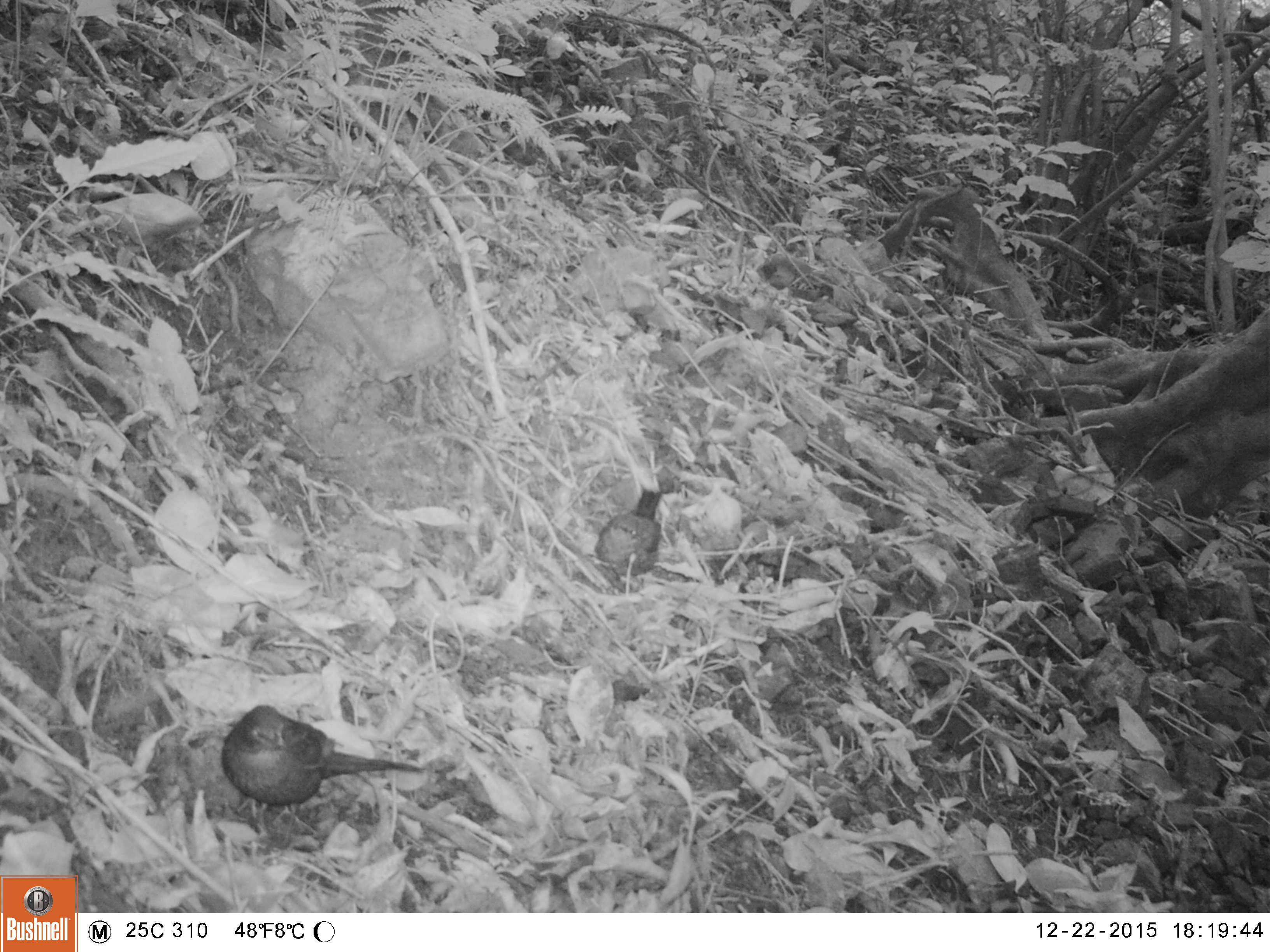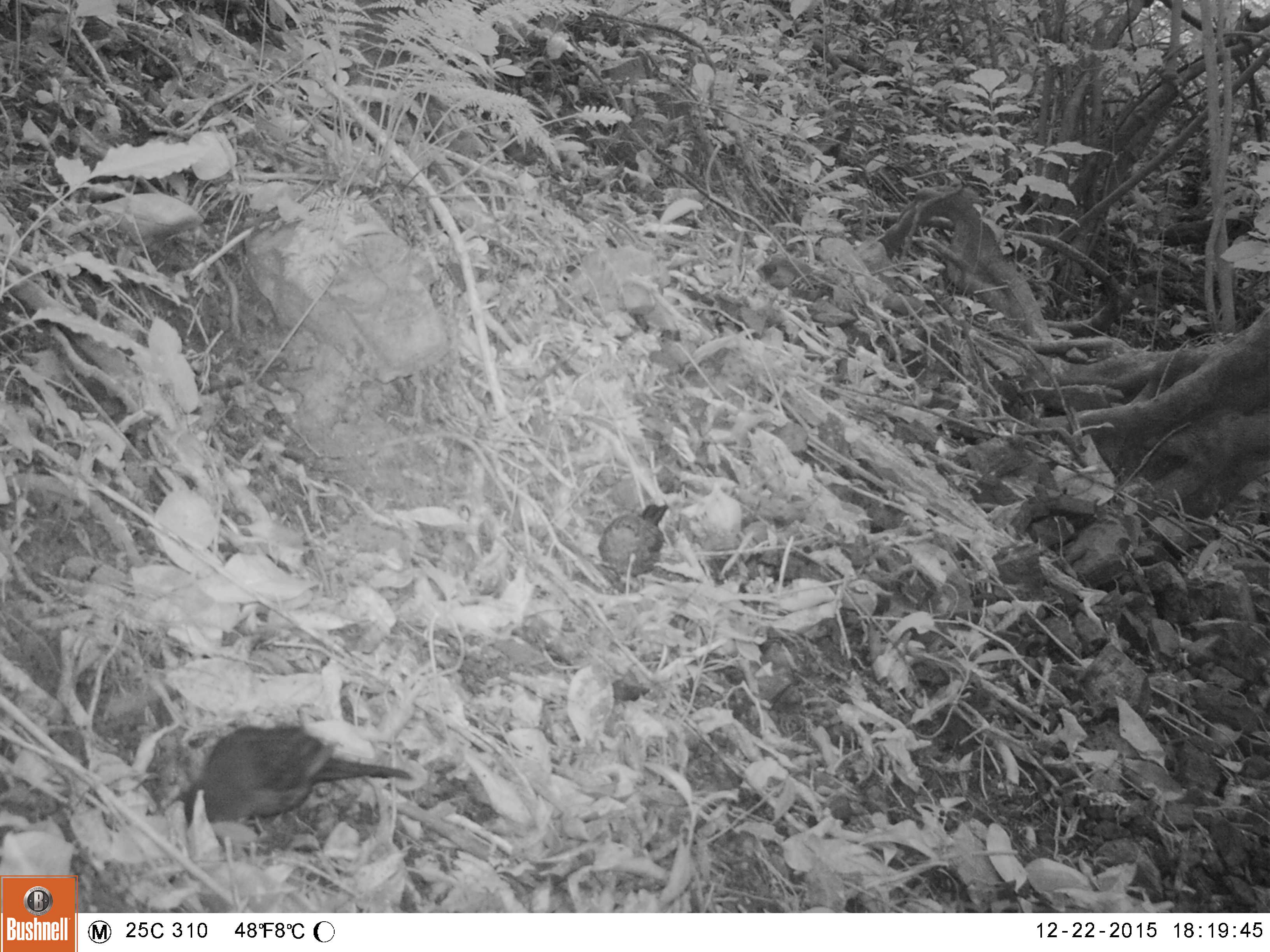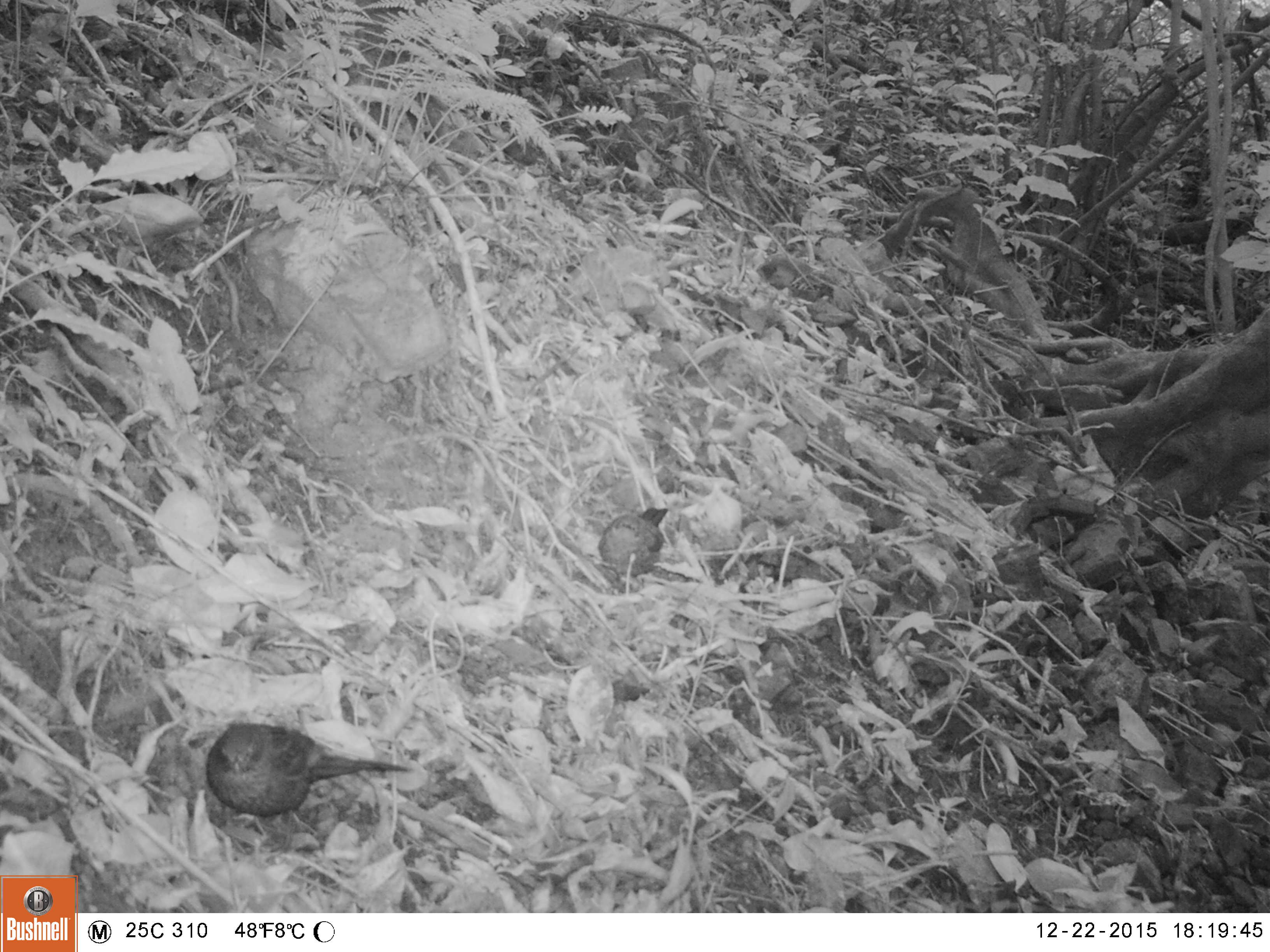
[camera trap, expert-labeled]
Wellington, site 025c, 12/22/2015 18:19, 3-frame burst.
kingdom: Animalia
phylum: Chordata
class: Aves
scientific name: Aves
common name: bird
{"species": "bird (Aves)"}